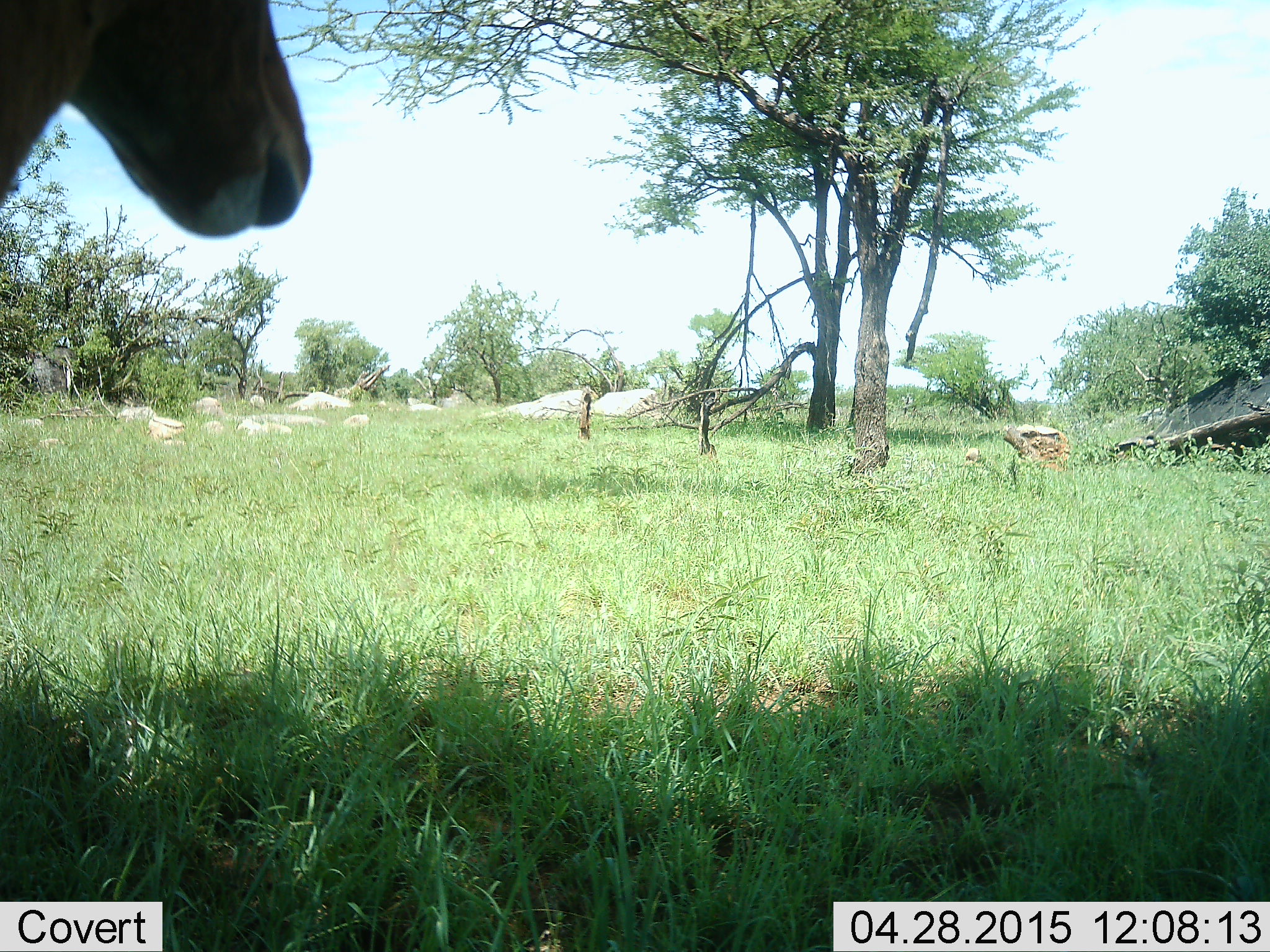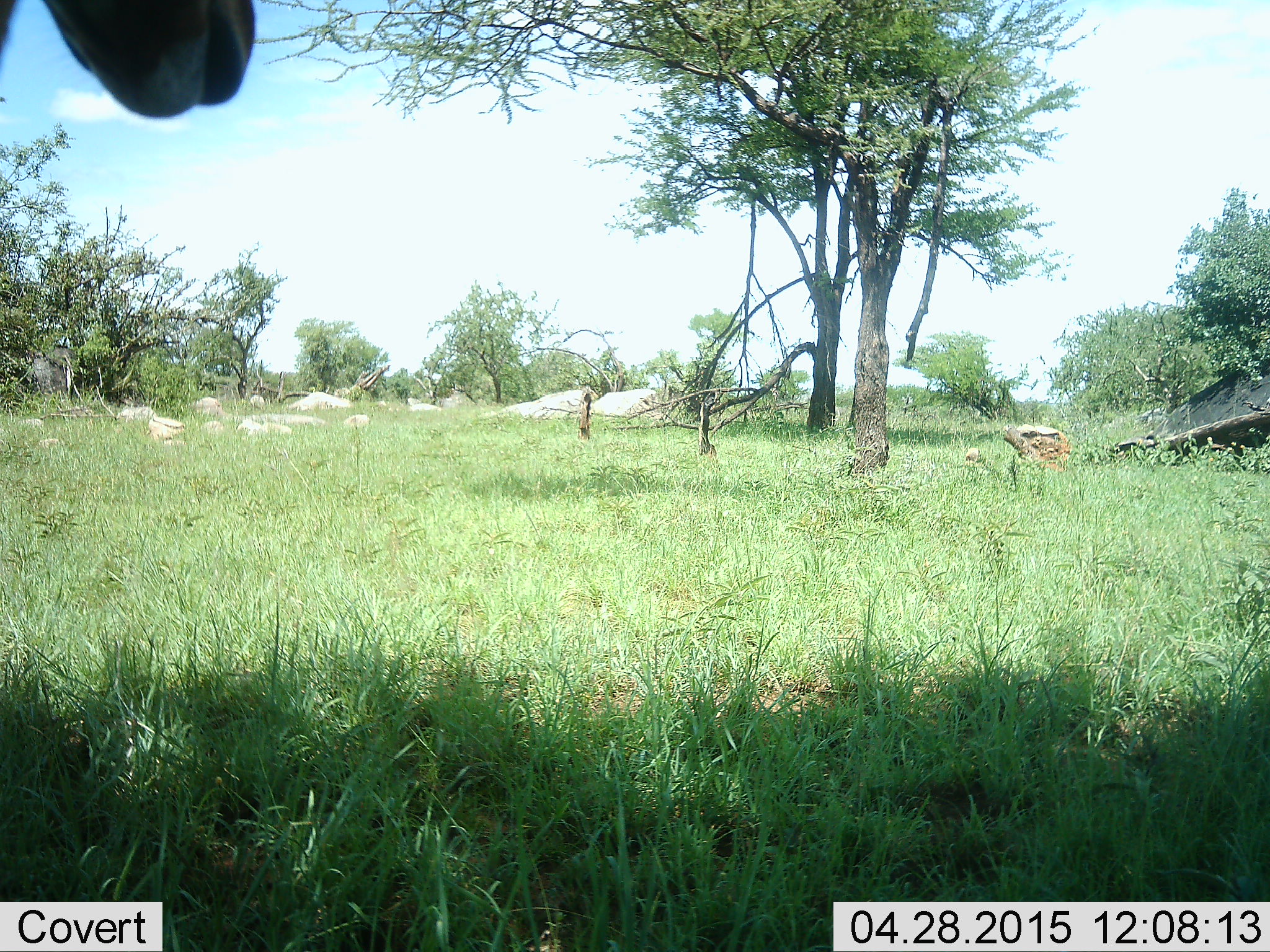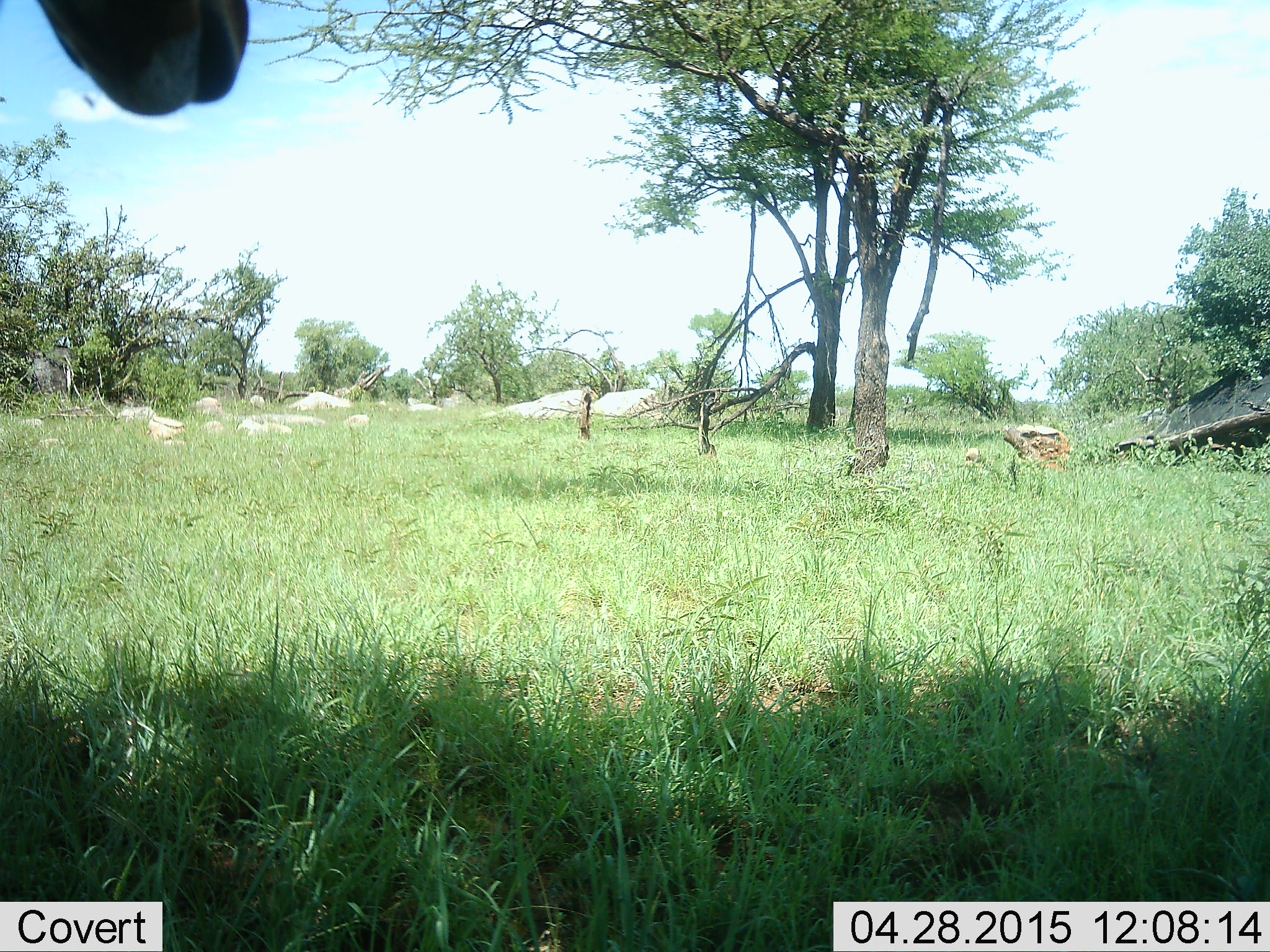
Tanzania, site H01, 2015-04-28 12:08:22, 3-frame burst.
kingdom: Animalia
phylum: Chordata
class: Mammalia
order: Artiodactyla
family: Bovidae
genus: Alcelaphus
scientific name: Alcelaphus buselaphus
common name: hartebeest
Hartebeest (Alcelaphus buselaphus), count 1. Behavior (volunteer vote fractions): standing 100%, resting 0%, moving 0%, interacting 0%. Young present (vote fraction): 0%. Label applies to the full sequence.